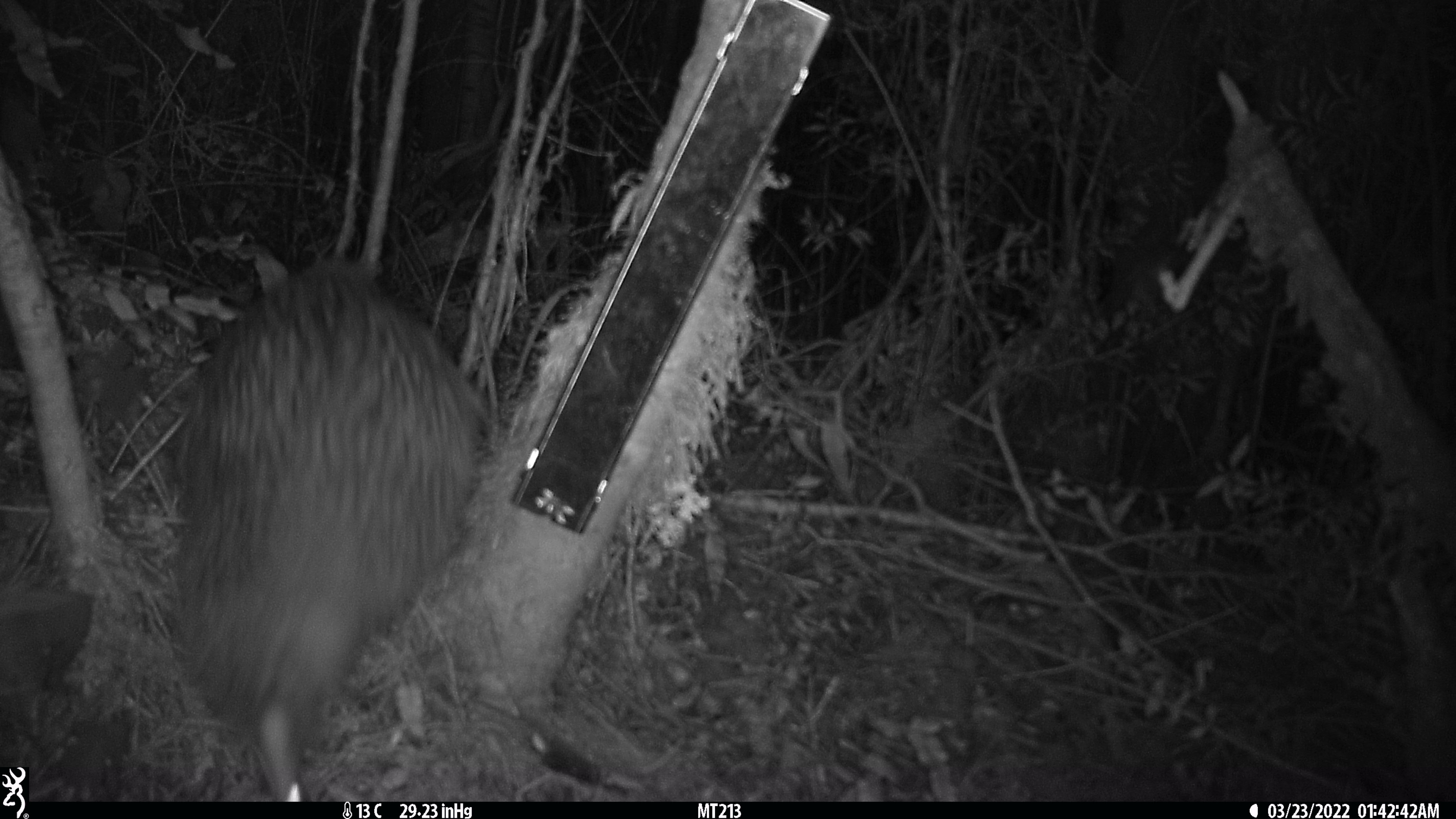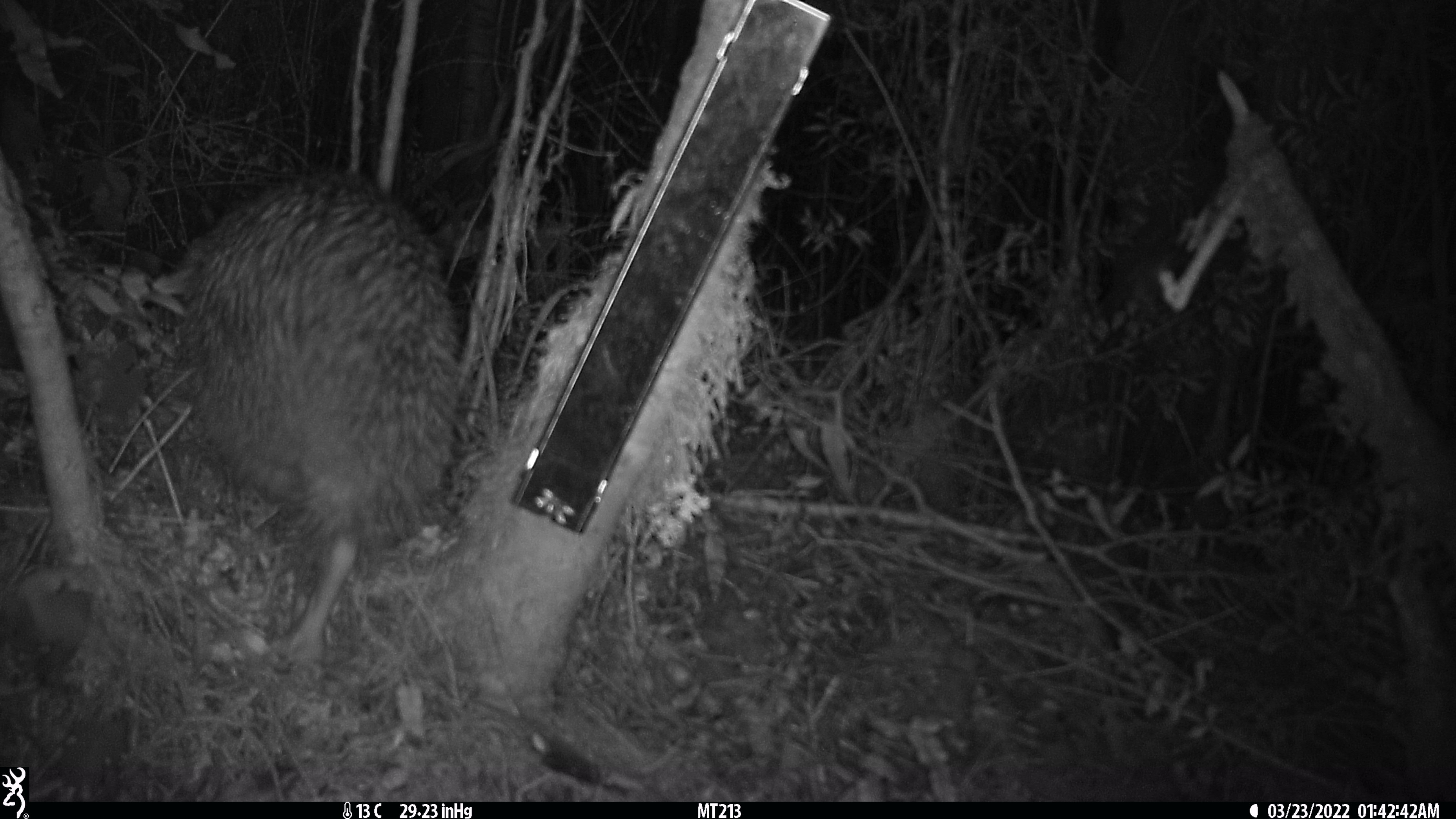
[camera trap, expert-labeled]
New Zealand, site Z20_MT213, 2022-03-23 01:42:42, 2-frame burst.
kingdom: Animalia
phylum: Chordata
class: Aves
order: Apterygiformes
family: Apterygidae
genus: Apteryx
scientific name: Apteryx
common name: kiwi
Kiwi (Apteryx).